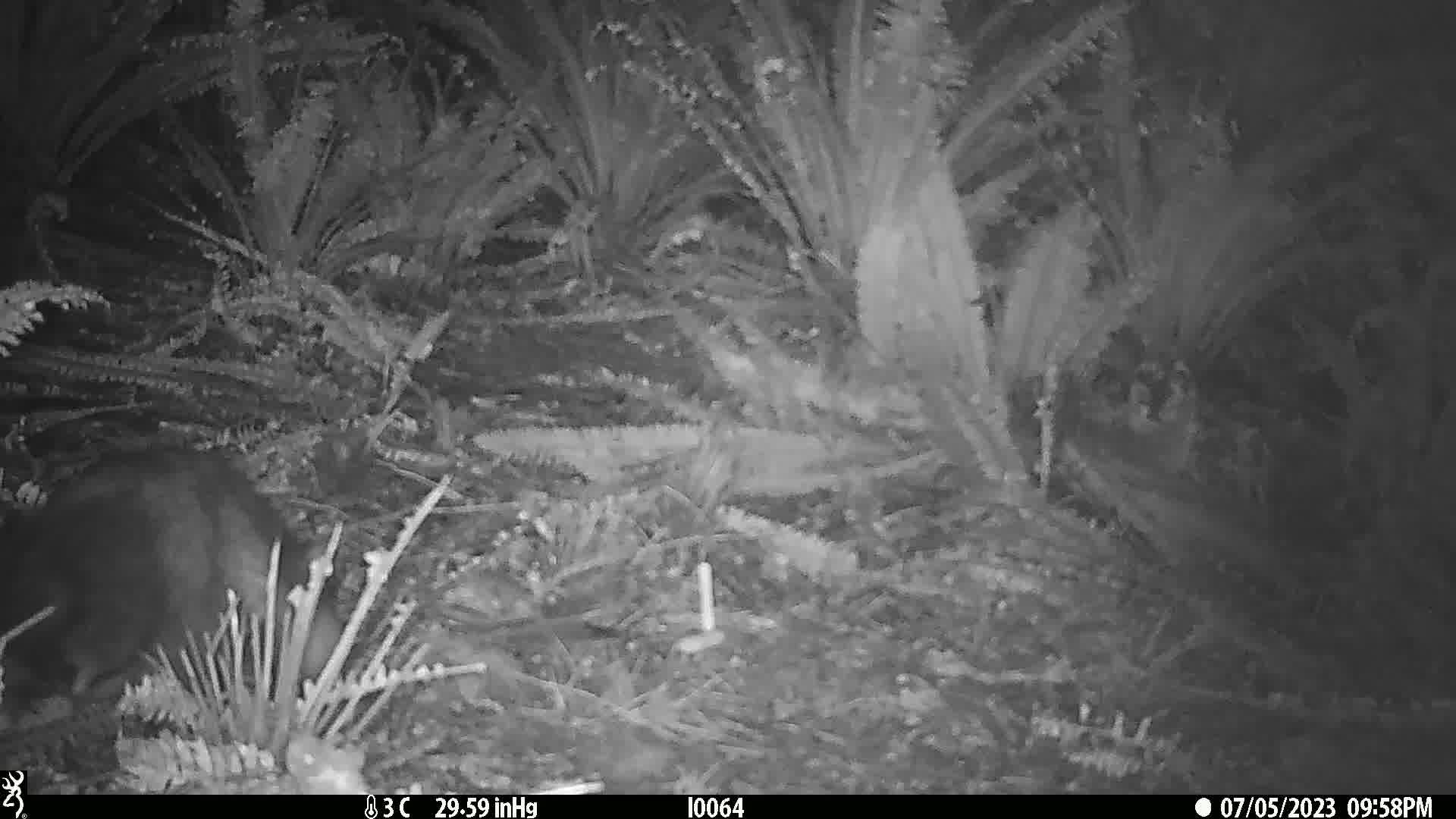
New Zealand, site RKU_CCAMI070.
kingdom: Animalia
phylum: Chordata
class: Mammalia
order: Diprotodontia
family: Phalangeridae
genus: Trichosurus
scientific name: Trichosurus vulpecula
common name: common brushtail possum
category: possum